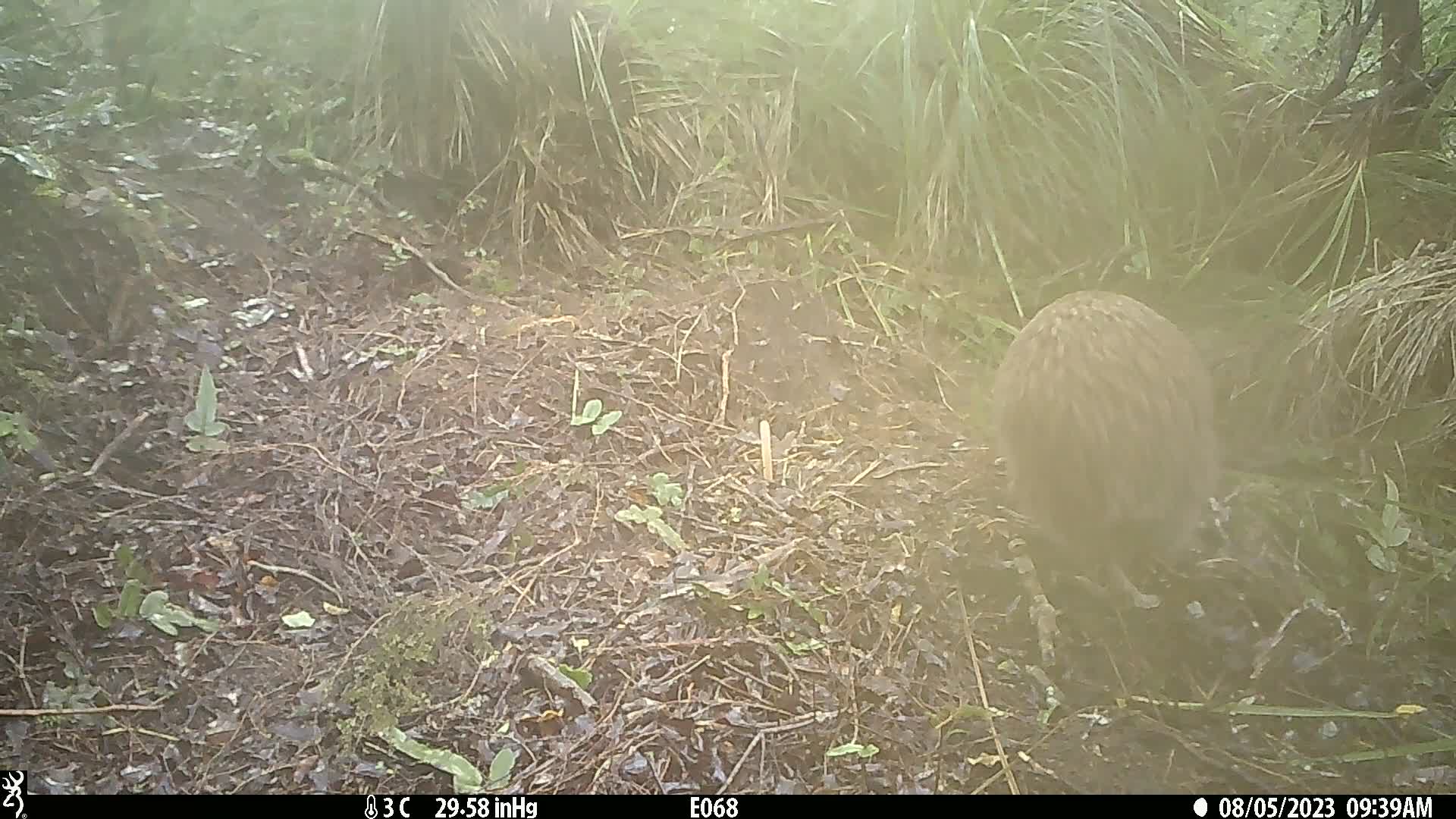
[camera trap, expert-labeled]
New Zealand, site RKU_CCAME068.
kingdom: Animalia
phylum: Chordata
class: Aves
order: Apterygiformes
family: Apterygidae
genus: Apteryx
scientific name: Apteryx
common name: kiwi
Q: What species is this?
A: Kiwi (Apteryx).